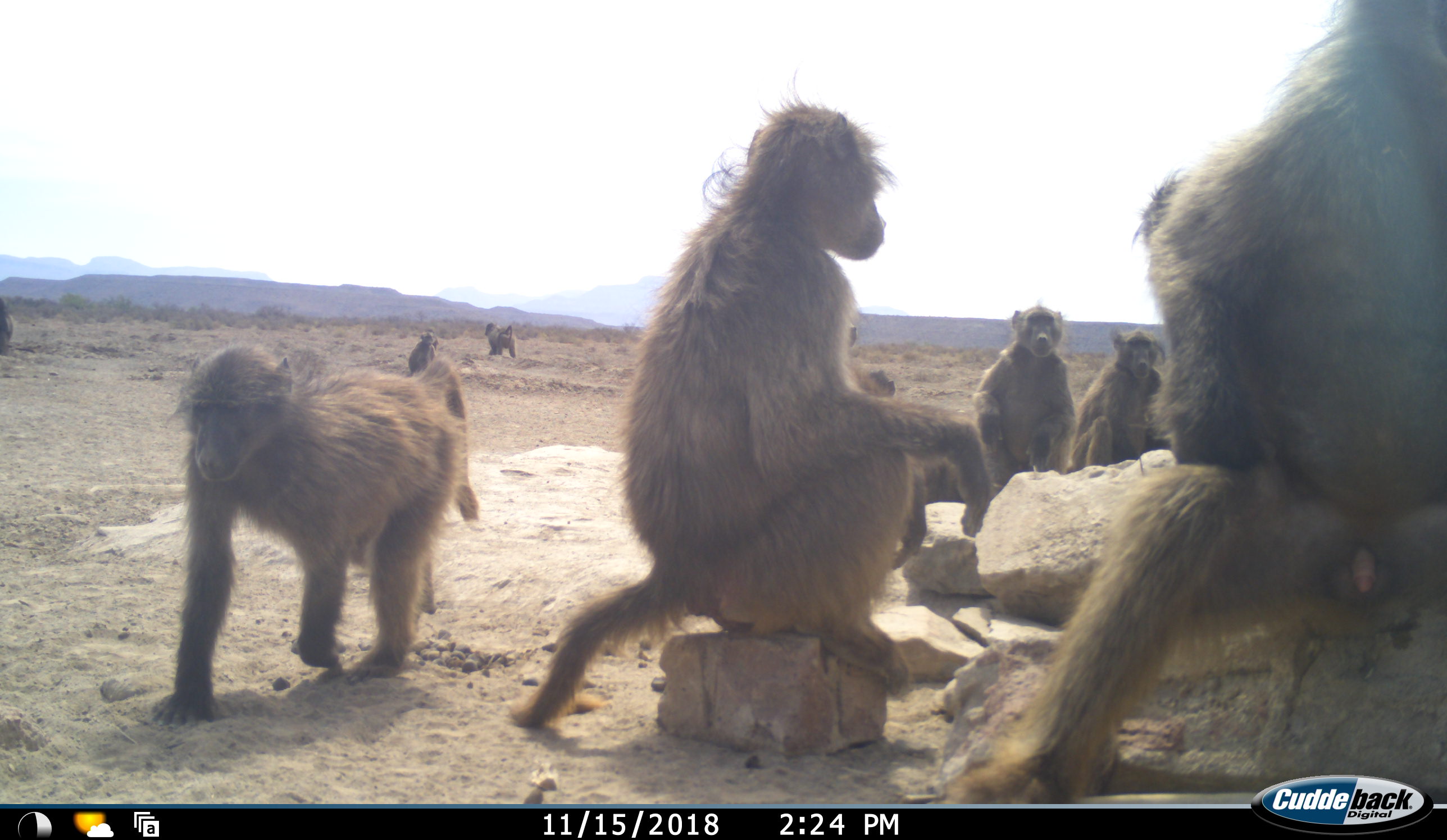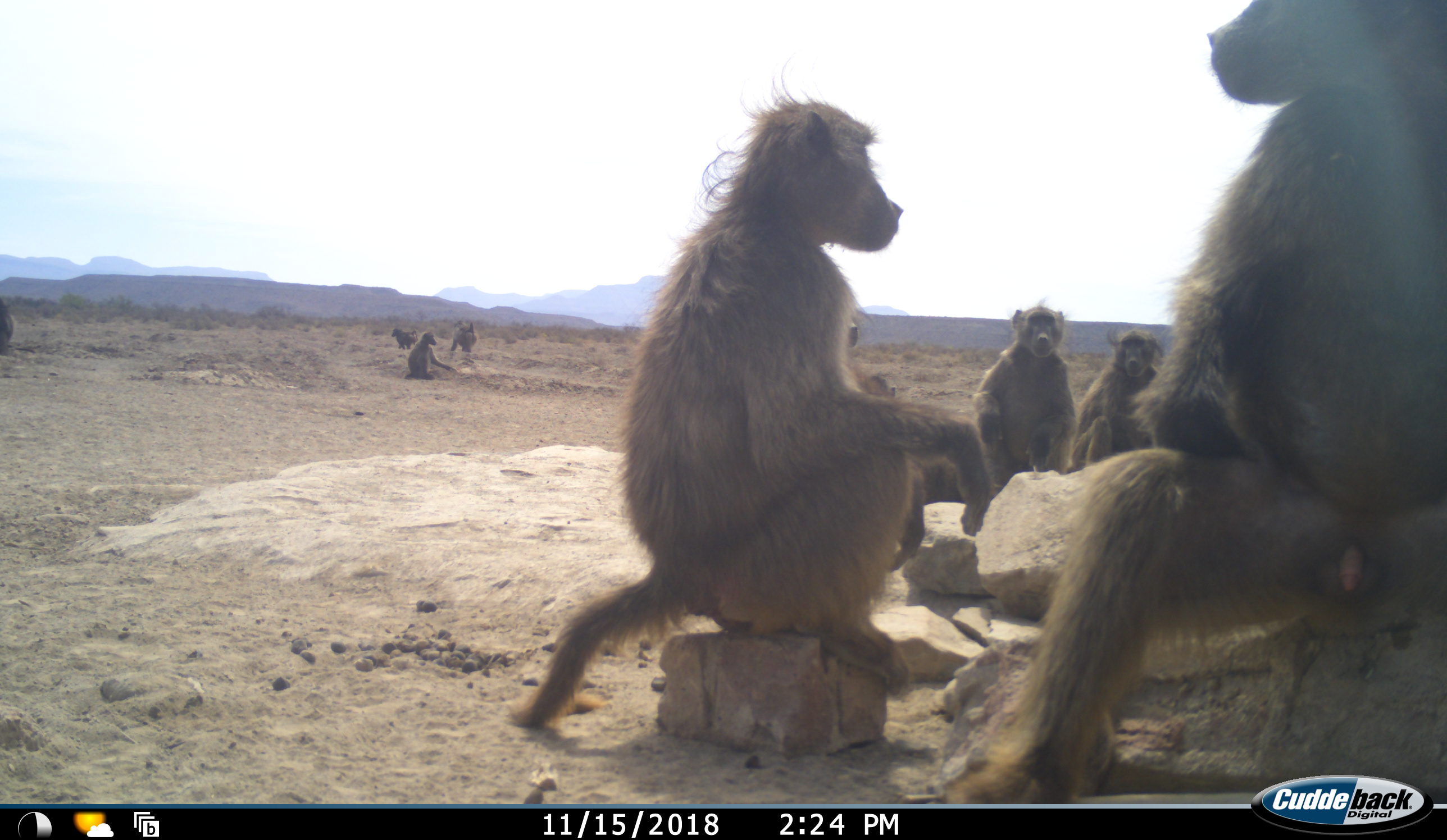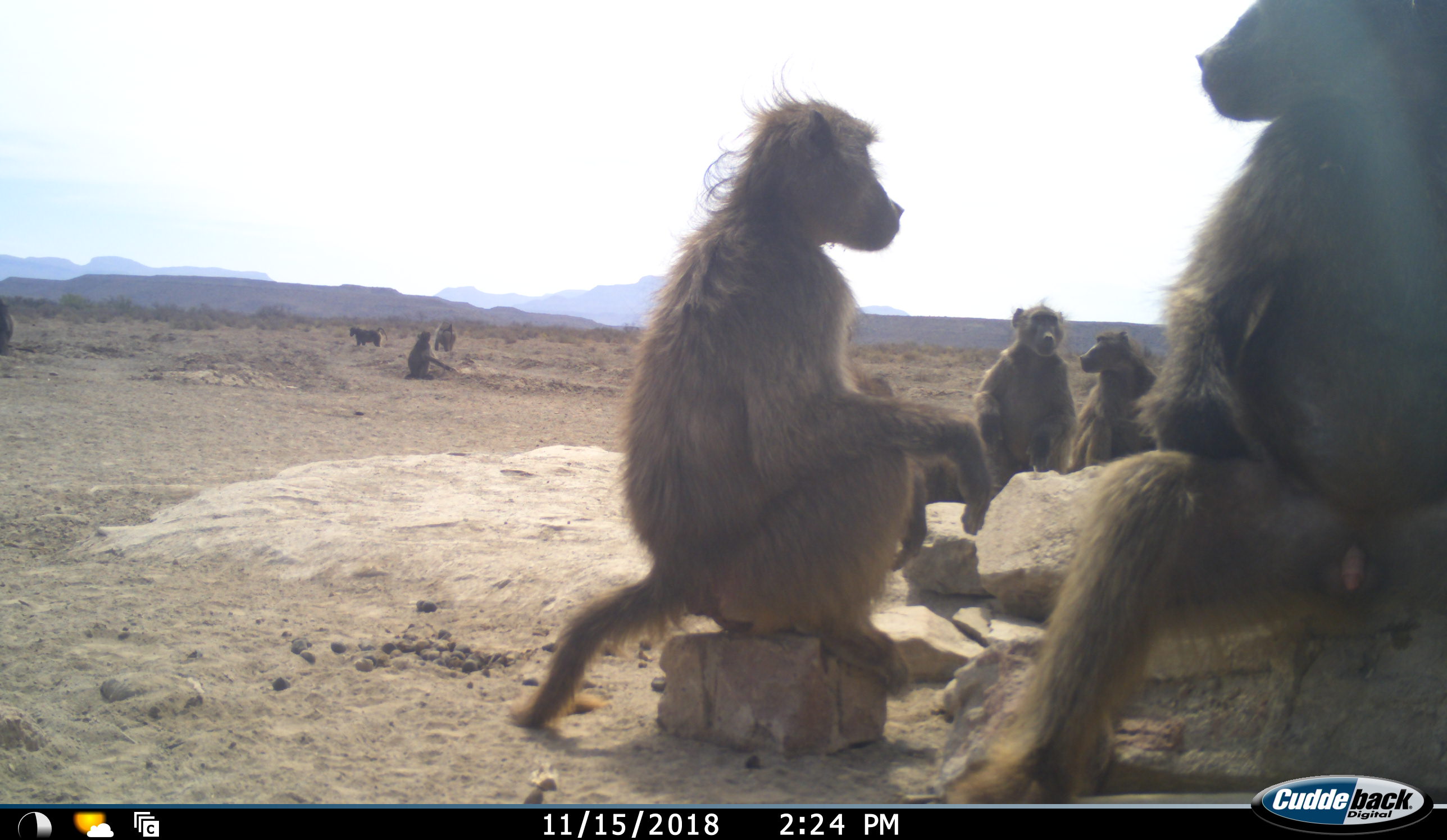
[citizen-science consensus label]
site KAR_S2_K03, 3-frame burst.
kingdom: Animalia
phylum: Chordata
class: Mammalia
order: Primates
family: Cercopithecidae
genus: Papio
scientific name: Papio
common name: baboon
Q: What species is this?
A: Baboon (Papio).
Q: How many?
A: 10.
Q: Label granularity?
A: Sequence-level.